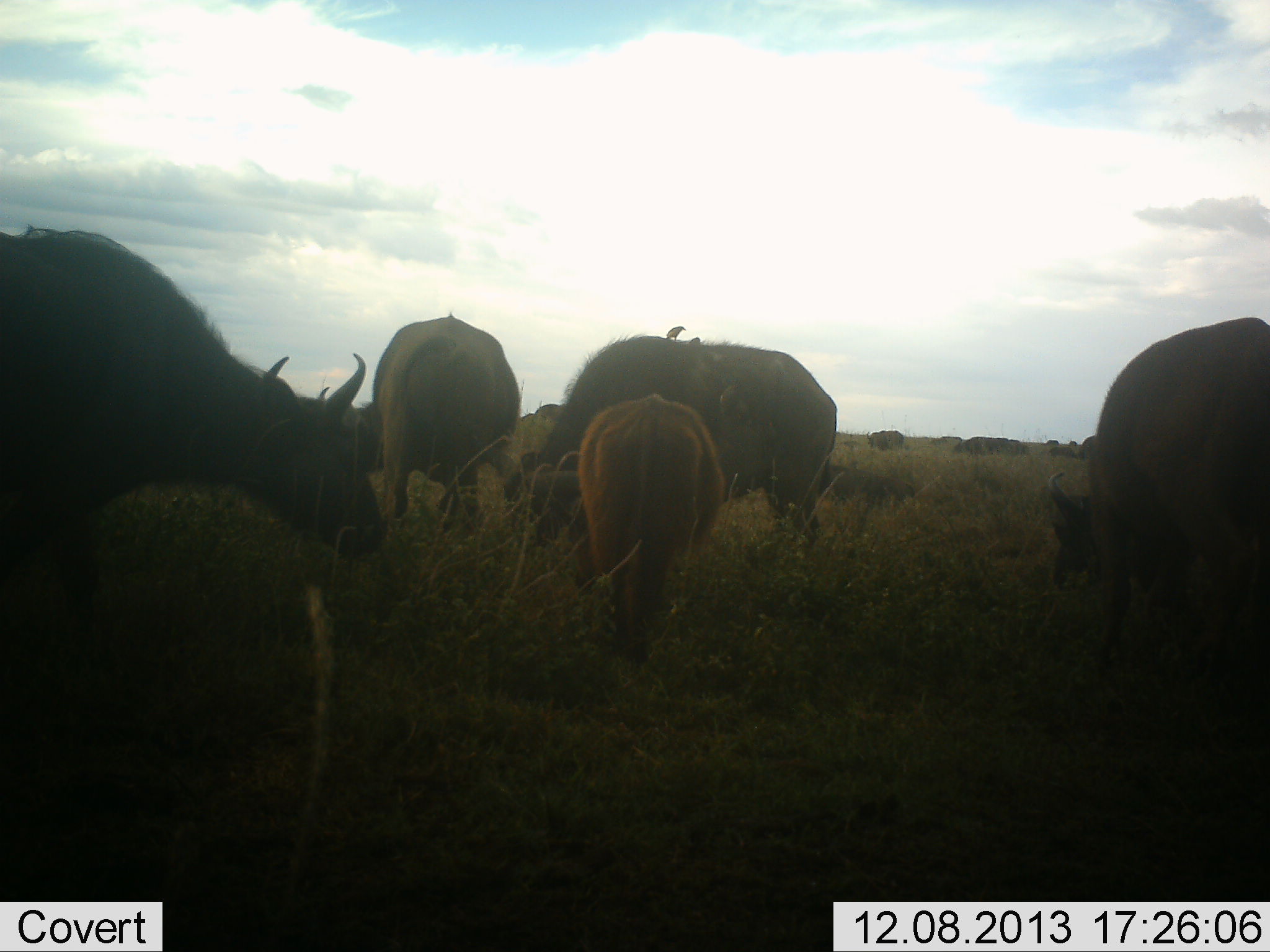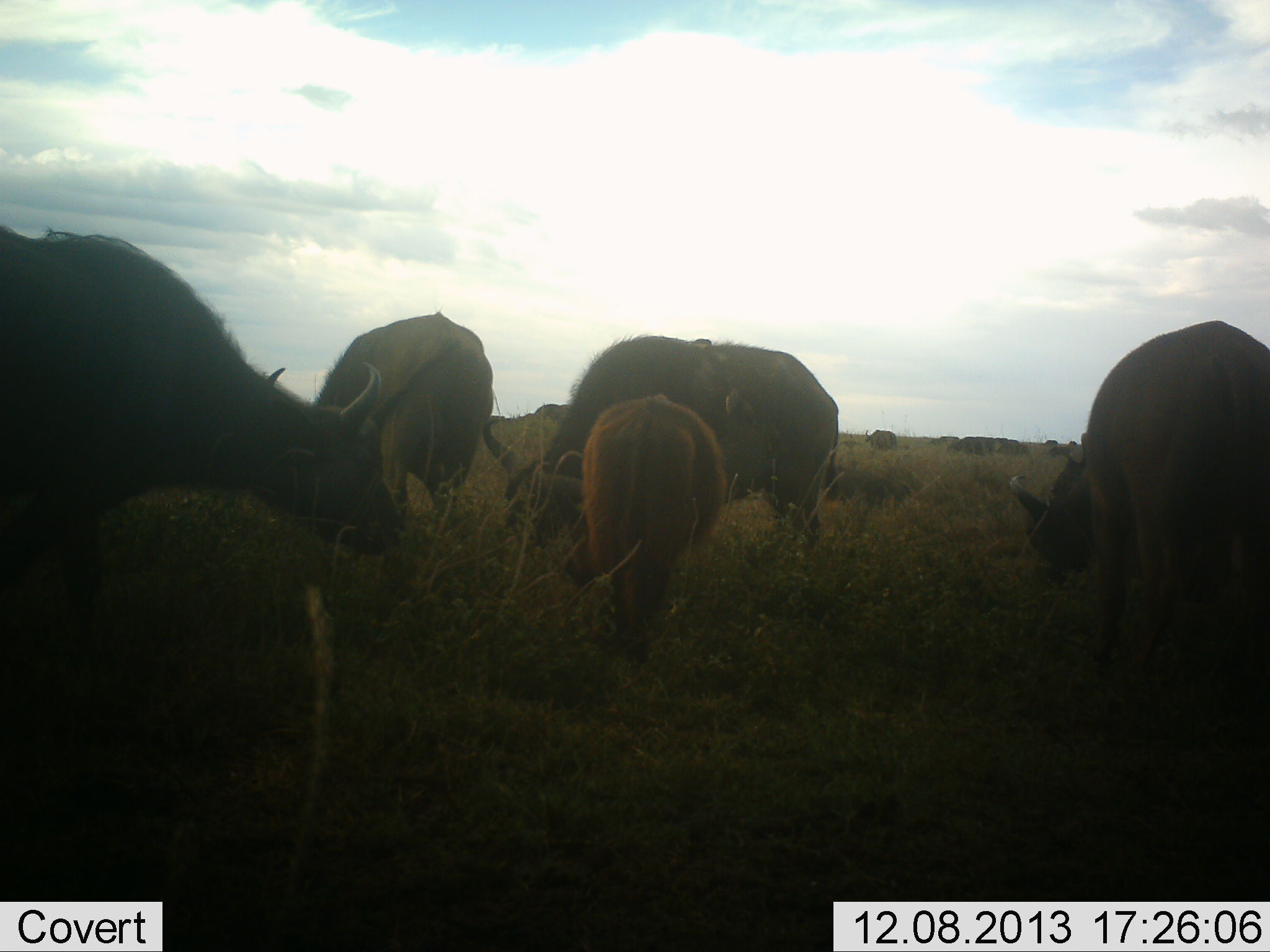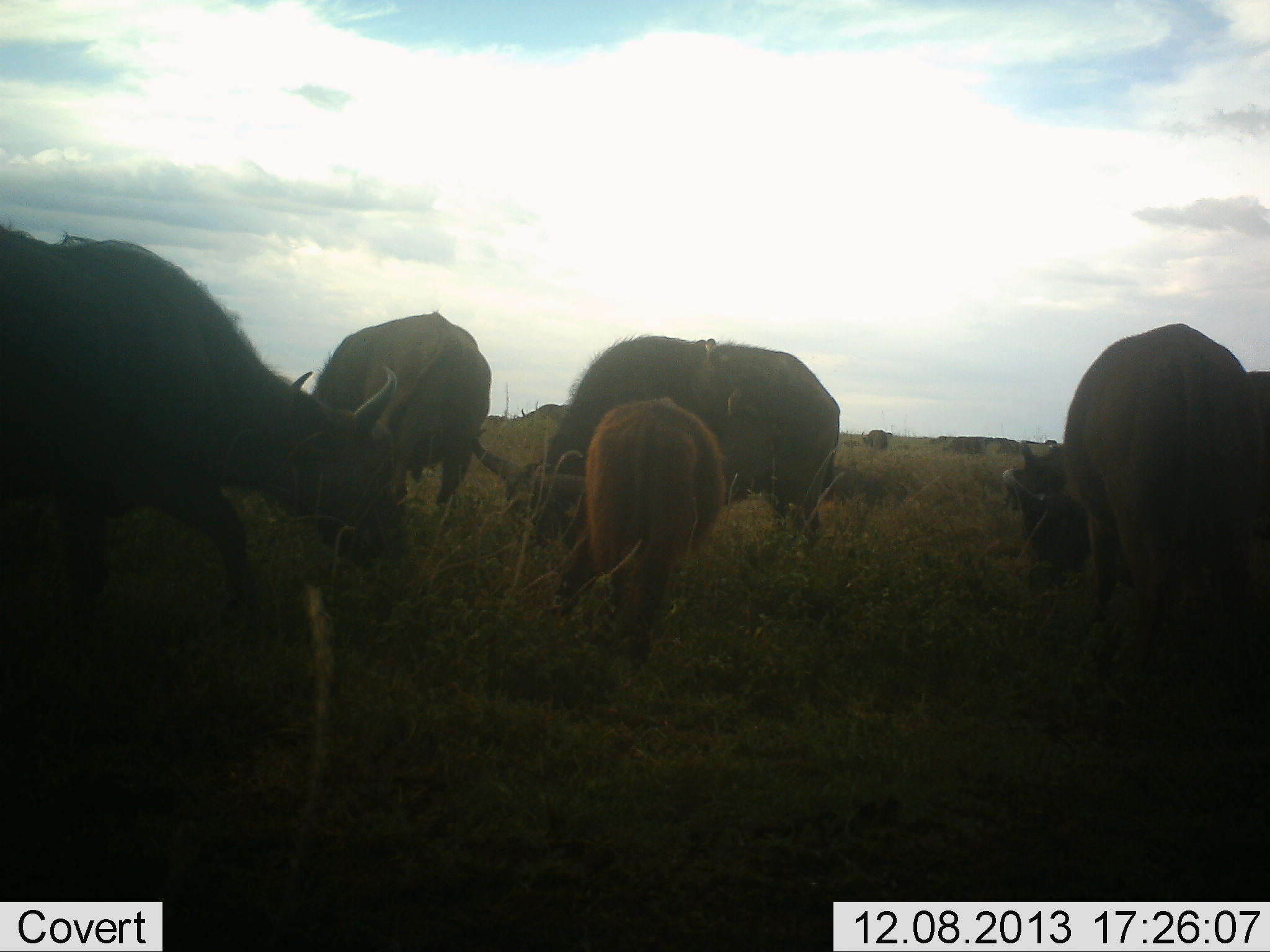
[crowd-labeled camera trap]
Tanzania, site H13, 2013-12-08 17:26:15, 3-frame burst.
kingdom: Animalia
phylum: Chordata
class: Mammalia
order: Artiodactyla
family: Bovidae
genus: Syncerus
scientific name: Syncerus caffer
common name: cape buffalo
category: buffalo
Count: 11-50.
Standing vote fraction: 17%.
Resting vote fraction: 0%.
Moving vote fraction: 8%.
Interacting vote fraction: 0%.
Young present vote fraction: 100%.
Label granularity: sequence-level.